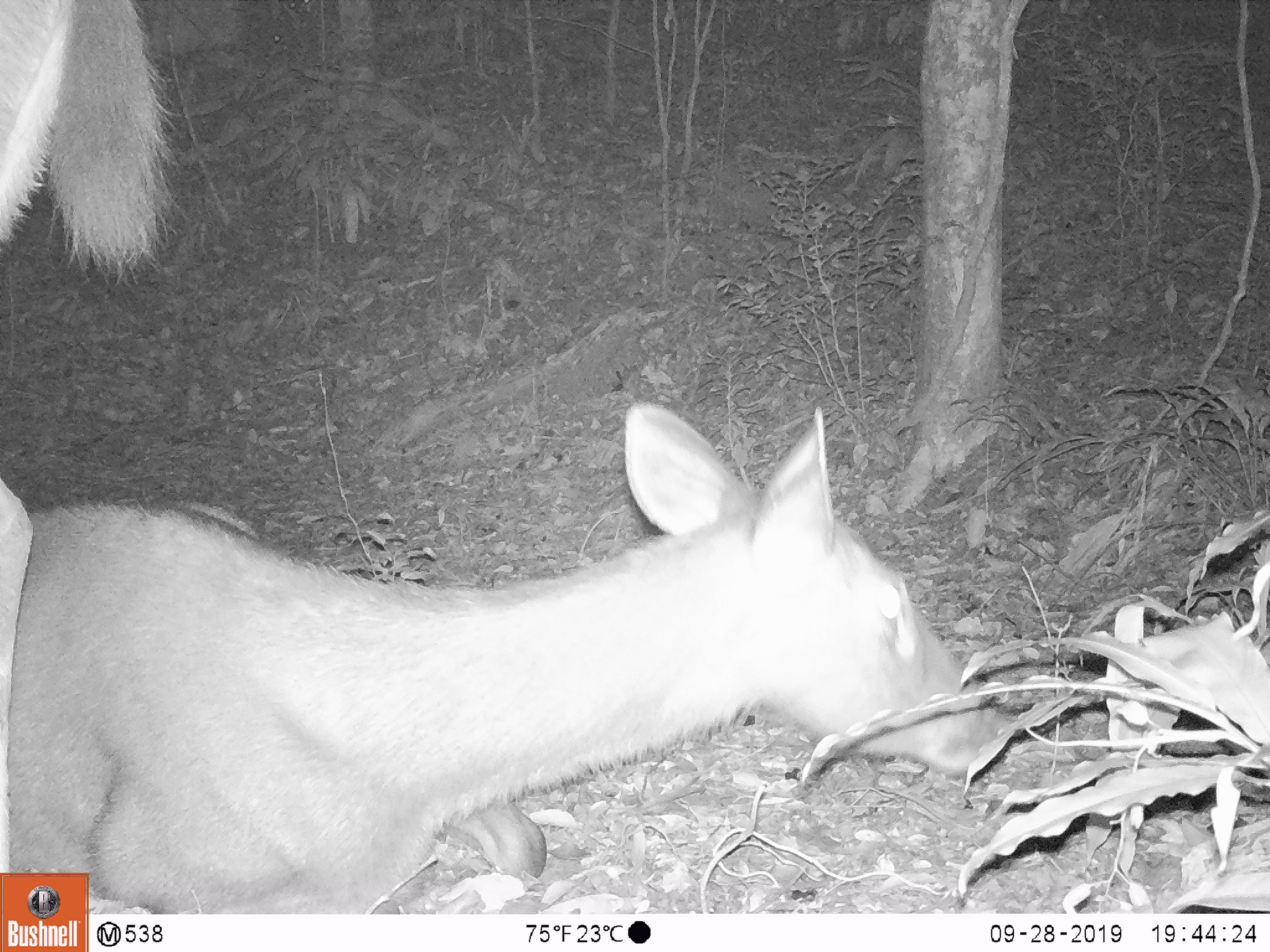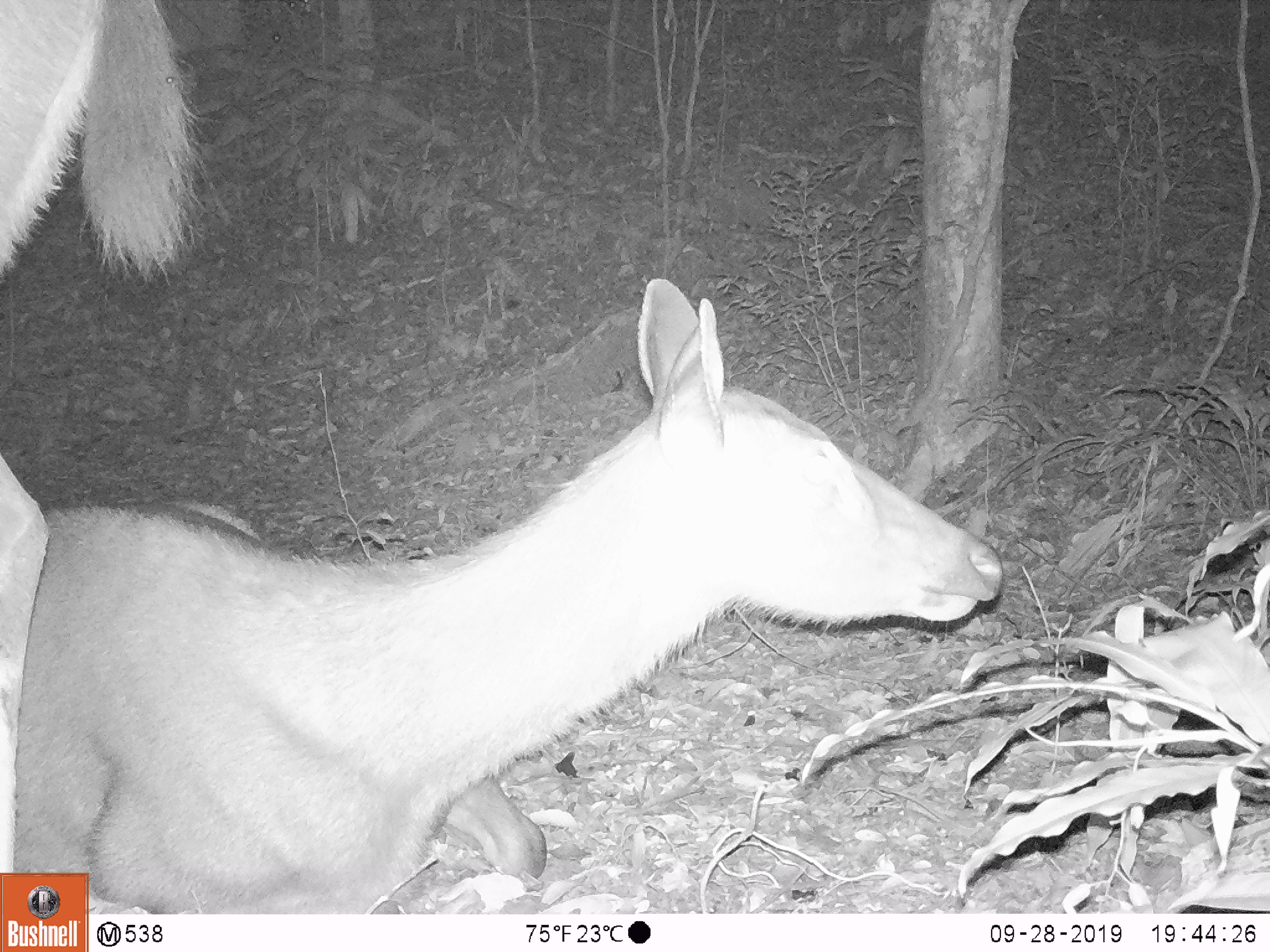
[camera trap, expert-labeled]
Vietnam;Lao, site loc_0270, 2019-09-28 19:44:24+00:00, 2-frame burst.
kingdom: Animalia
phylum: Chordata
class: Mammalia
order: Artiodactyla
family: Cervidae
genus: Rusa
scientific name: Rusa unicolor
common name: sambar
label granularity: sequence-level